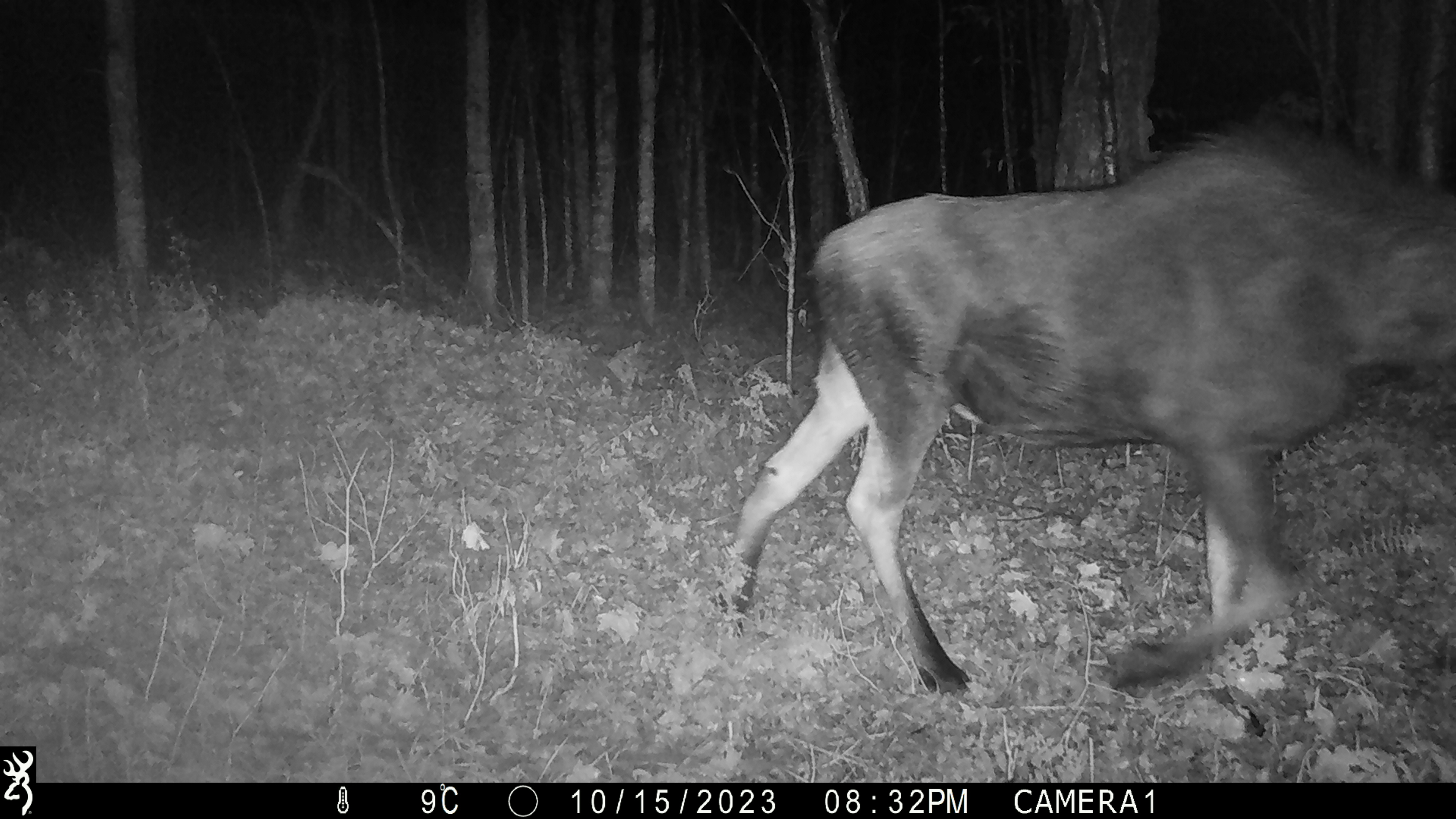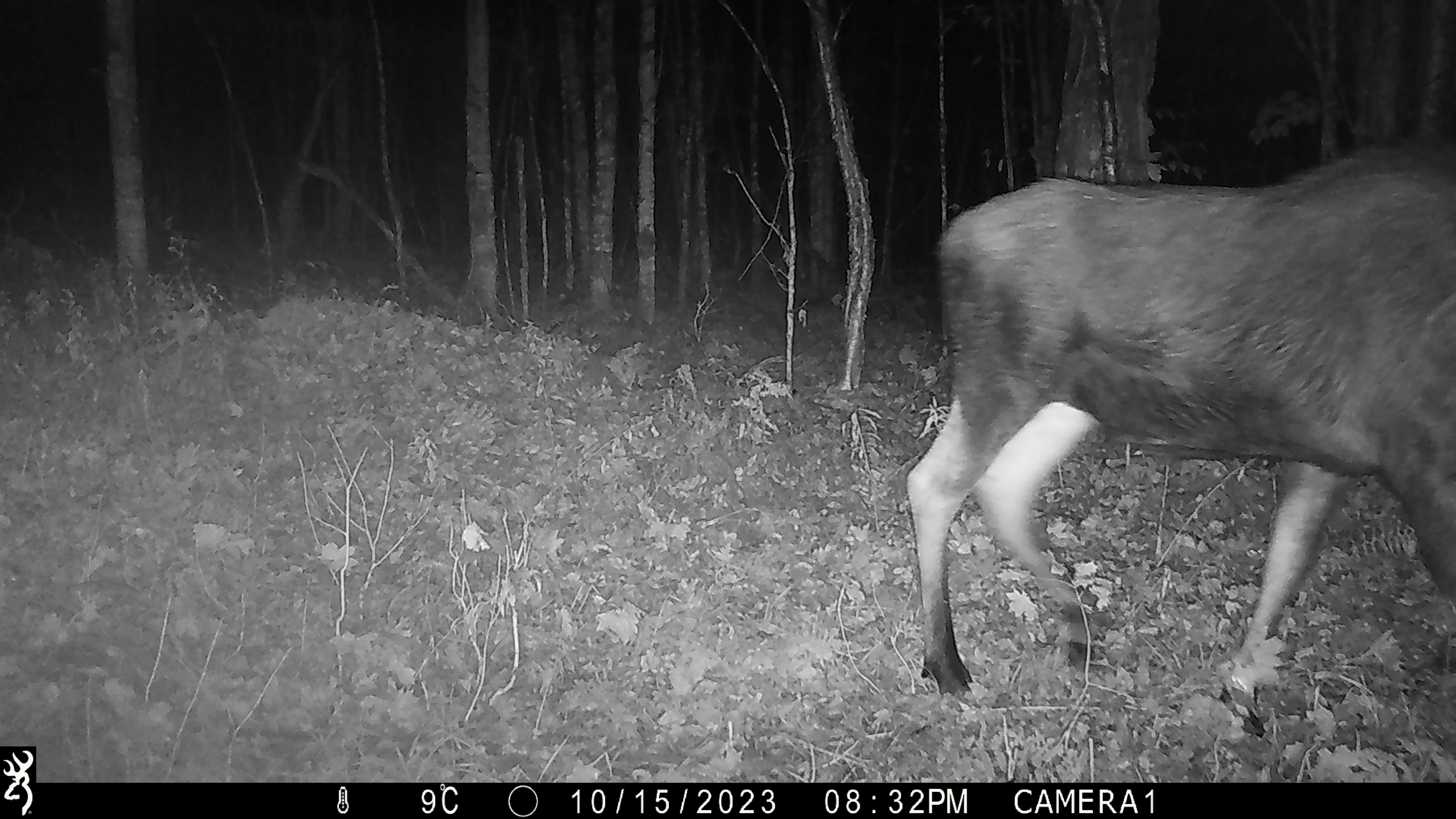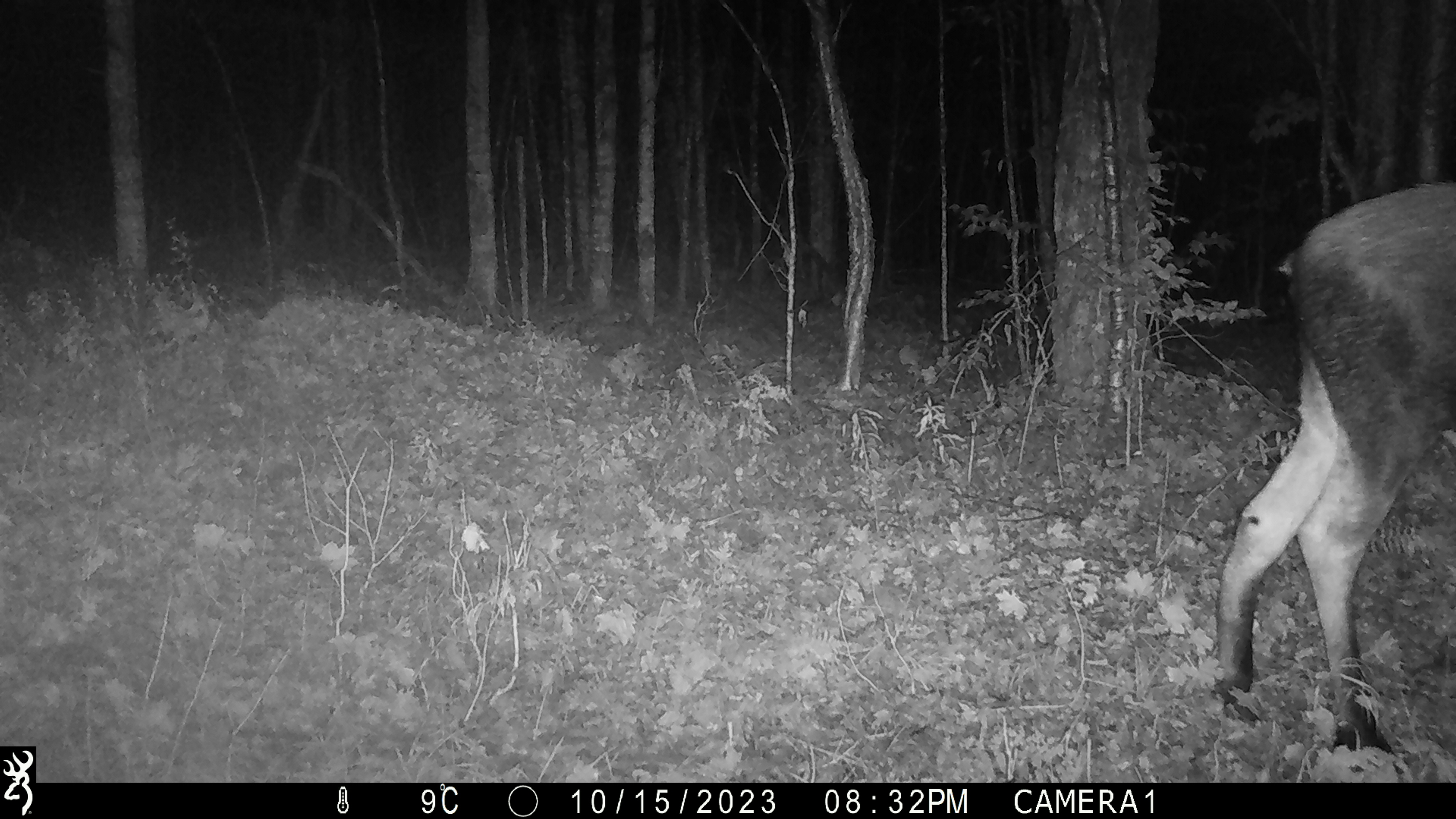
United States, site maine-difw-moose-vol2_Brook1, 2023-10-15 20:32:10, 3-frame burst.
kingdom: Animalia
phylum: Chordata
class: Mammalia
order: Artiodactyla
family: Cervidae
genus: Alces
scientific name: Alces alces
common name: moose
Moose (Alces alces).